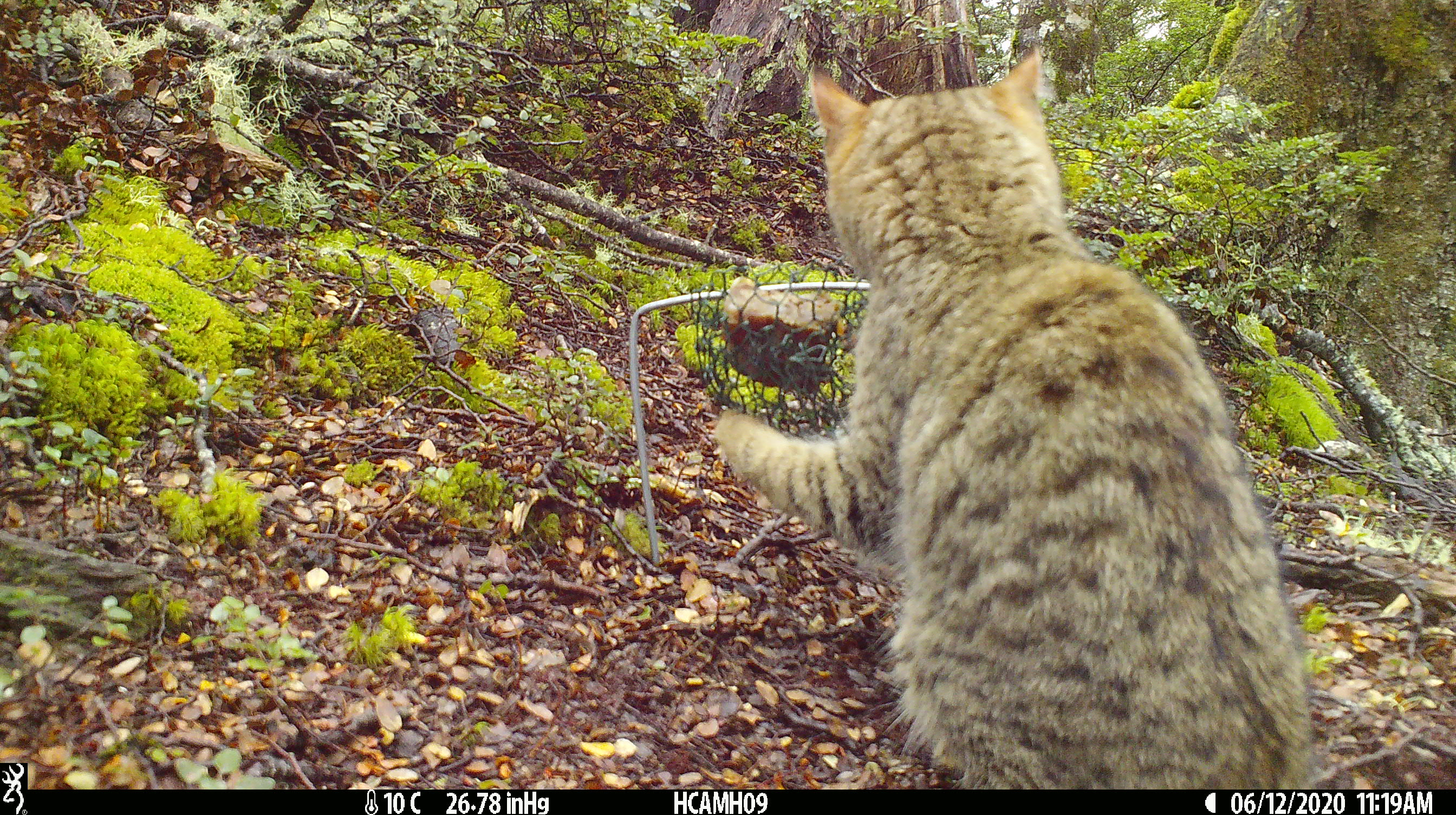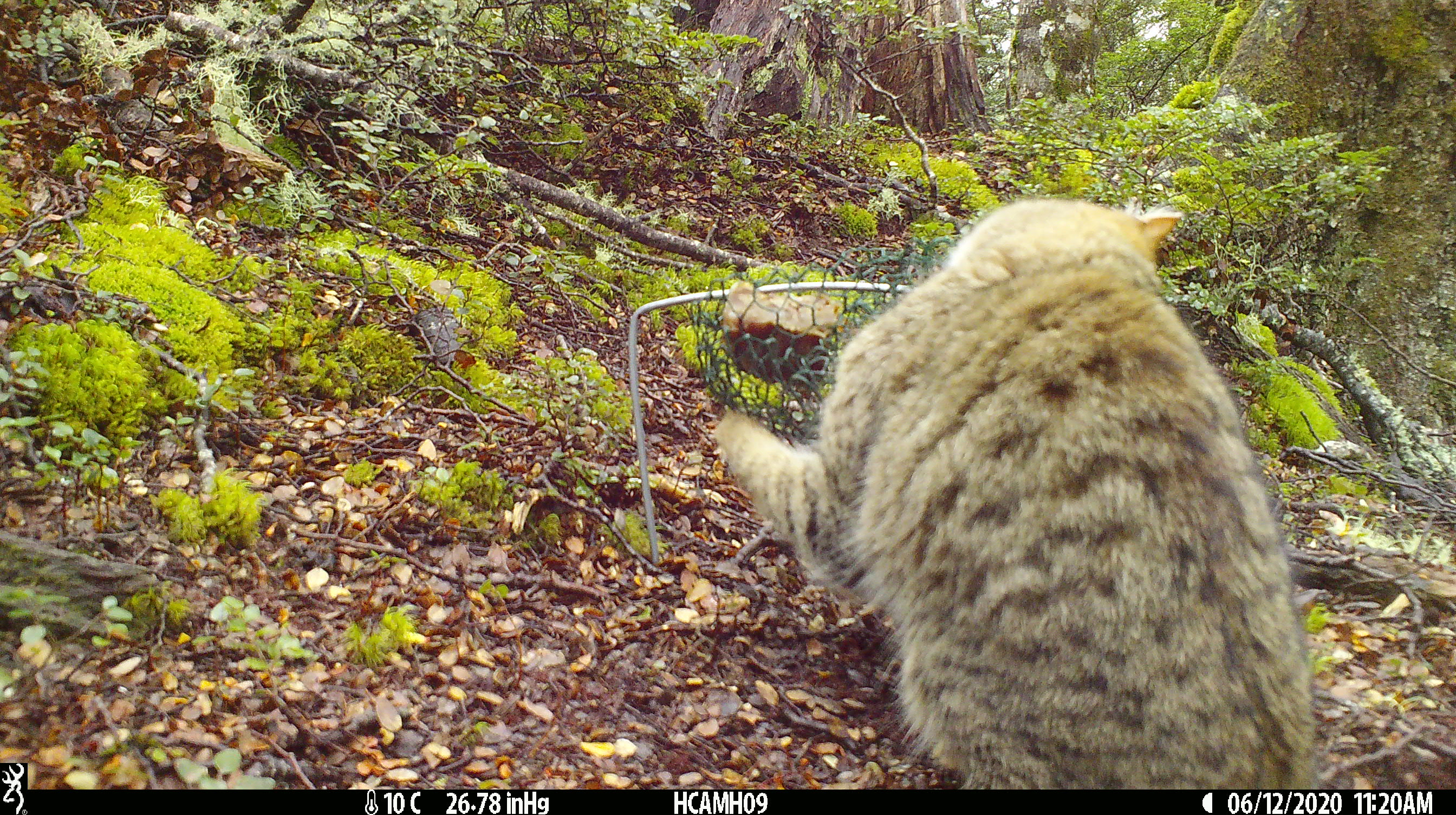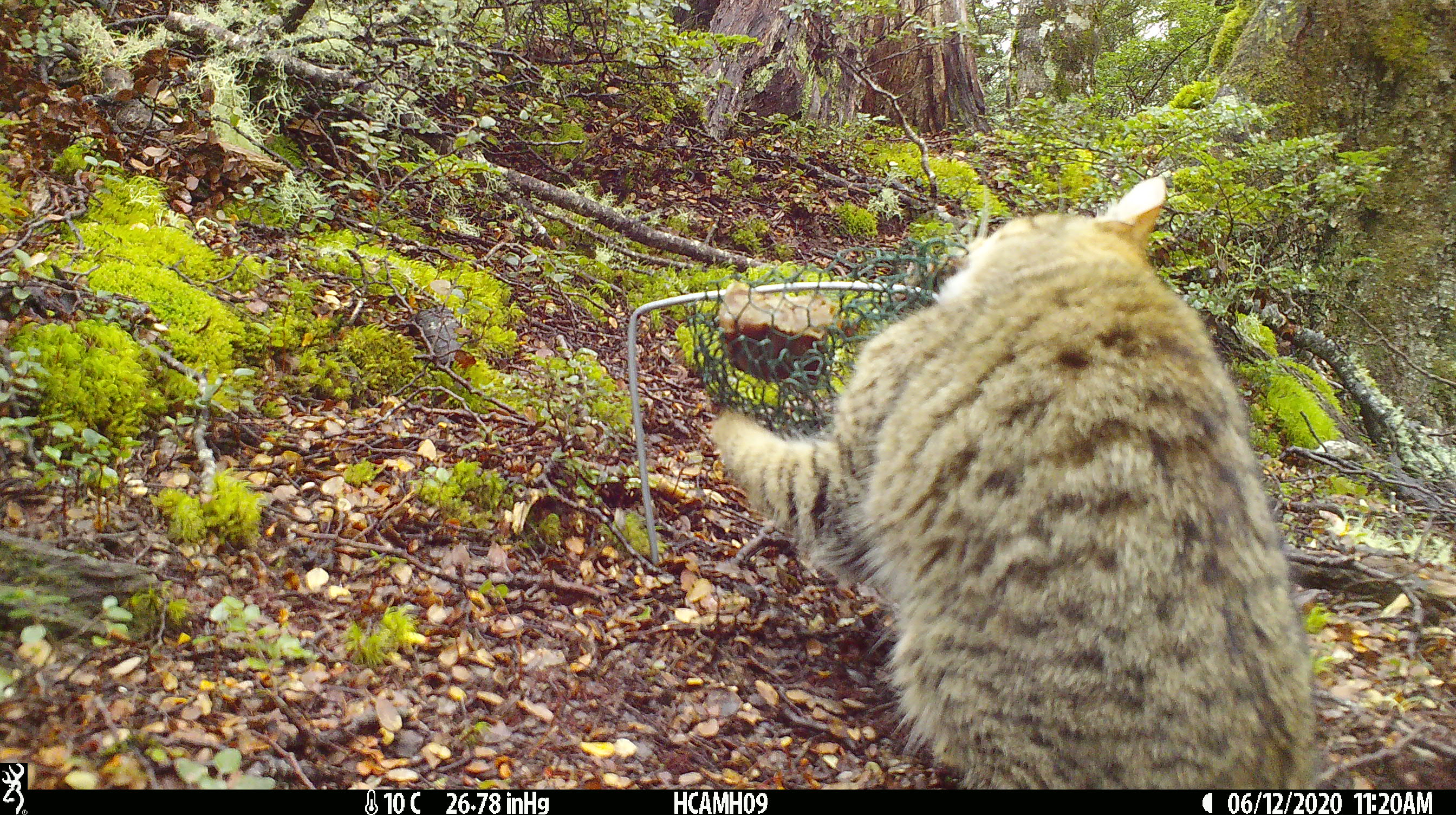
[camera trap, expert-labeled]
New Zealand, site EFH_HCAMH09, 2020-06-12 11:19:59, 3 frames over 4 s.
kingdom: Animalia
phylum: Chordata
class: Mammalia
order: Carnivora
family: Felidae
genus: Felis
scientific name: Felis catus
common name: domestic cat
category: cat